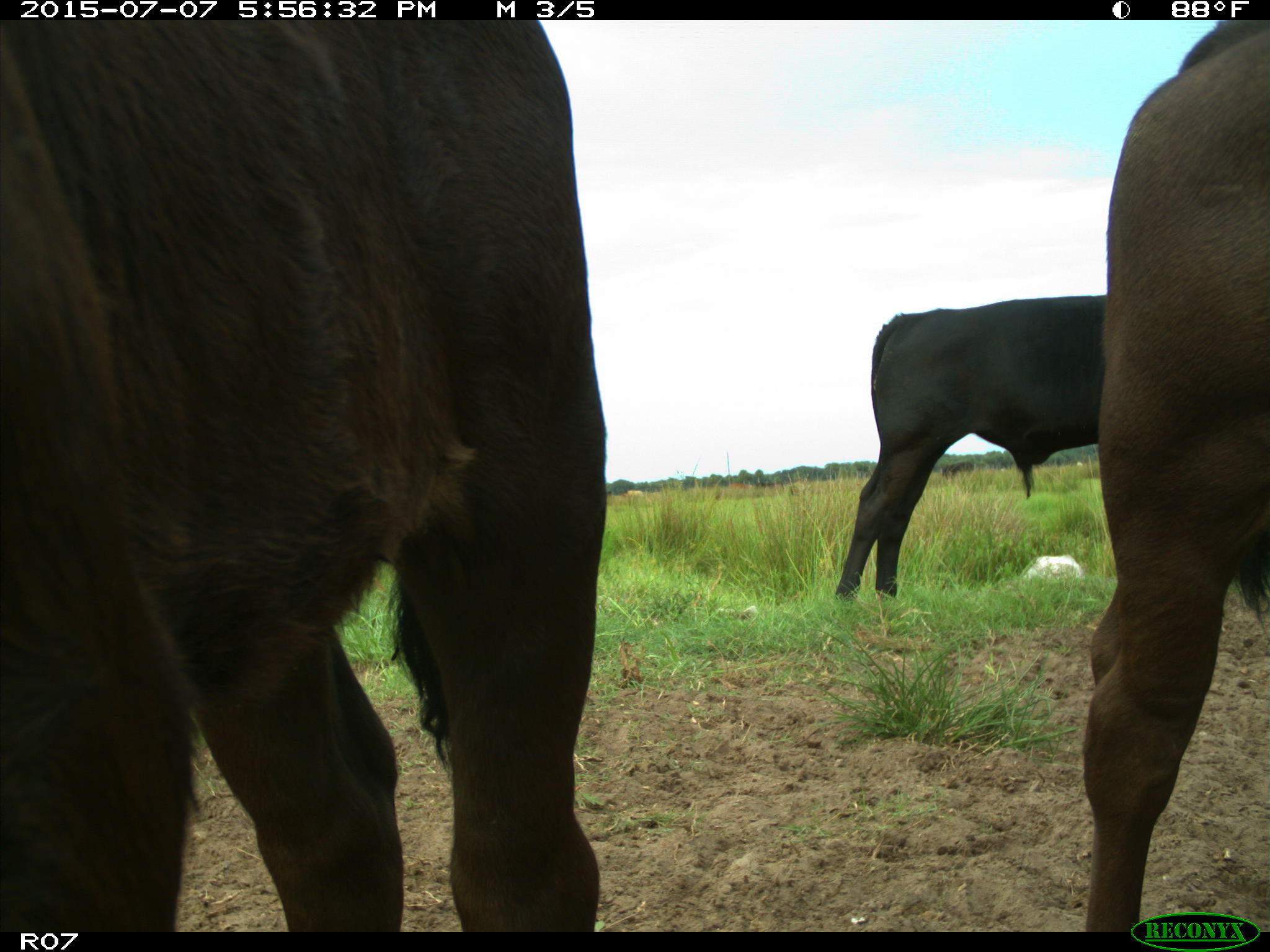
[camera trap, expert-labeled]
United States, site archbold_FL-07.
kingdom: Animalia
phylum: Chordata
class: Mammalia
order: Artiodactyla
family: Bovidae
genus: Bos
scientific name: Bos taurus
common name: domestic cow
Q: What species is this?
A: Bos taurus (domestic cow).